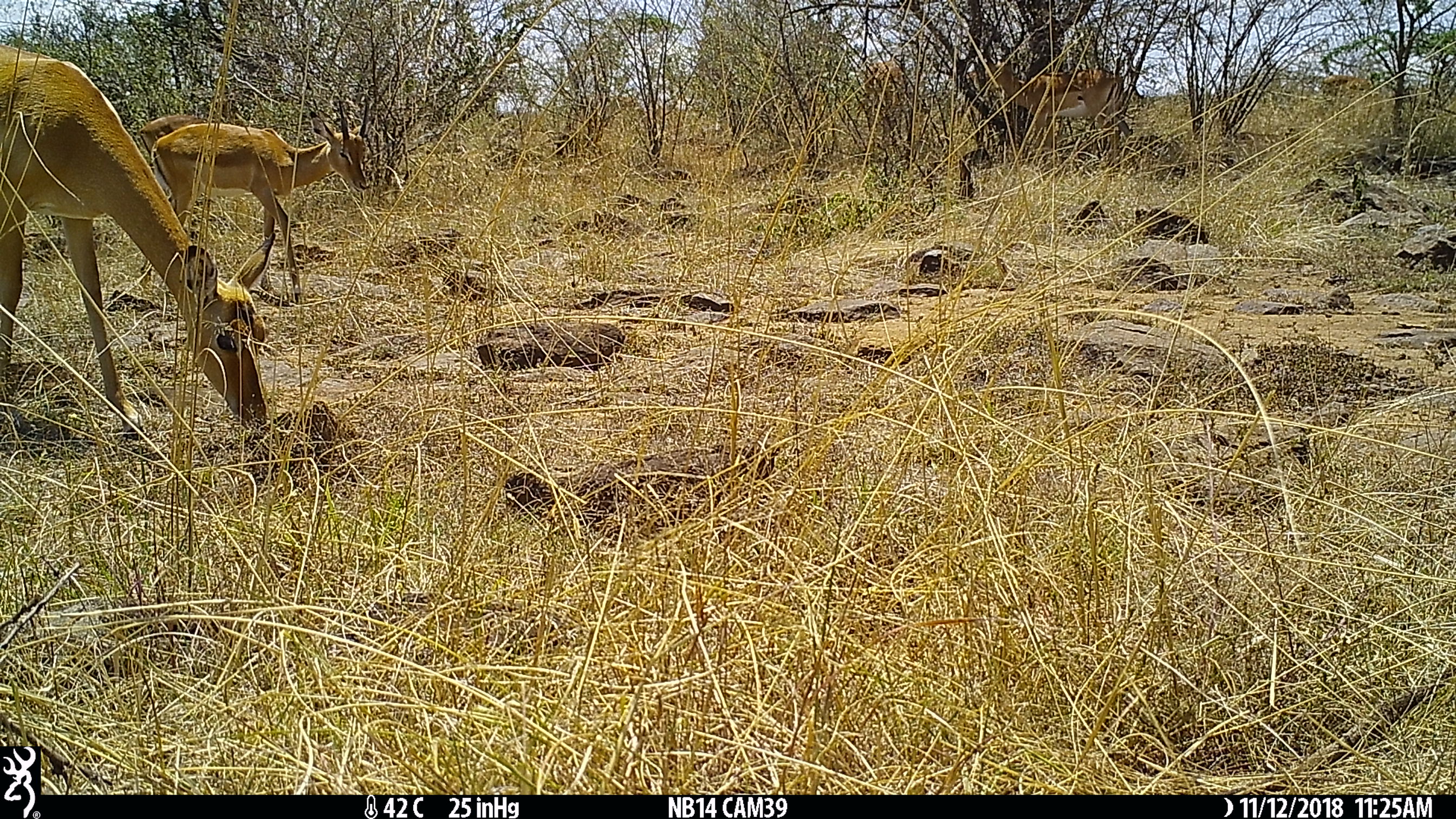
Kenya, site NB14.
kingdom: Animalia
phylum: Chordata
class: Mammalia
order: Artiodactyla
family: Bovidae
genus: Aepyceros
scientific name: Aepyceros melampus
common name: impala